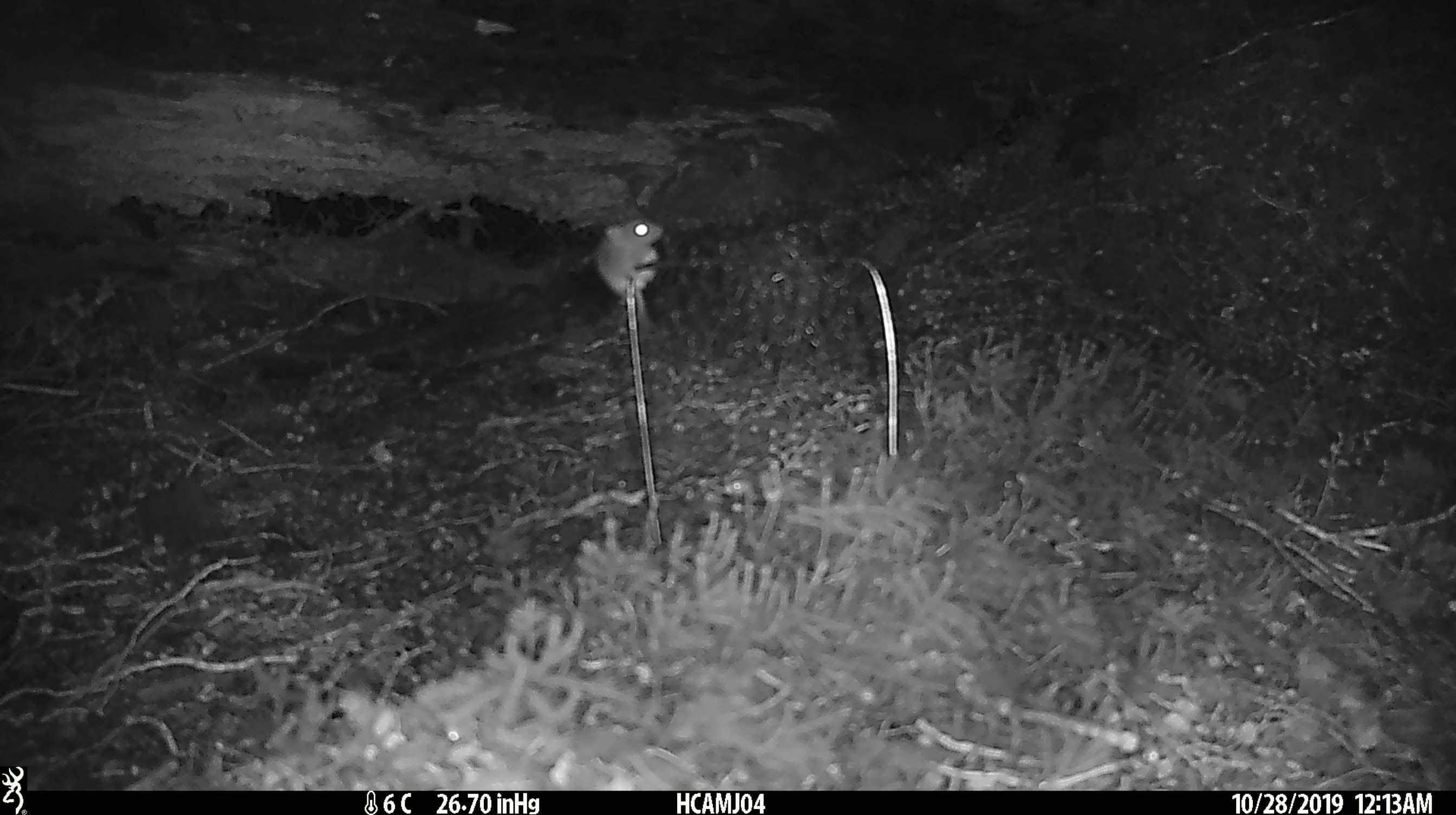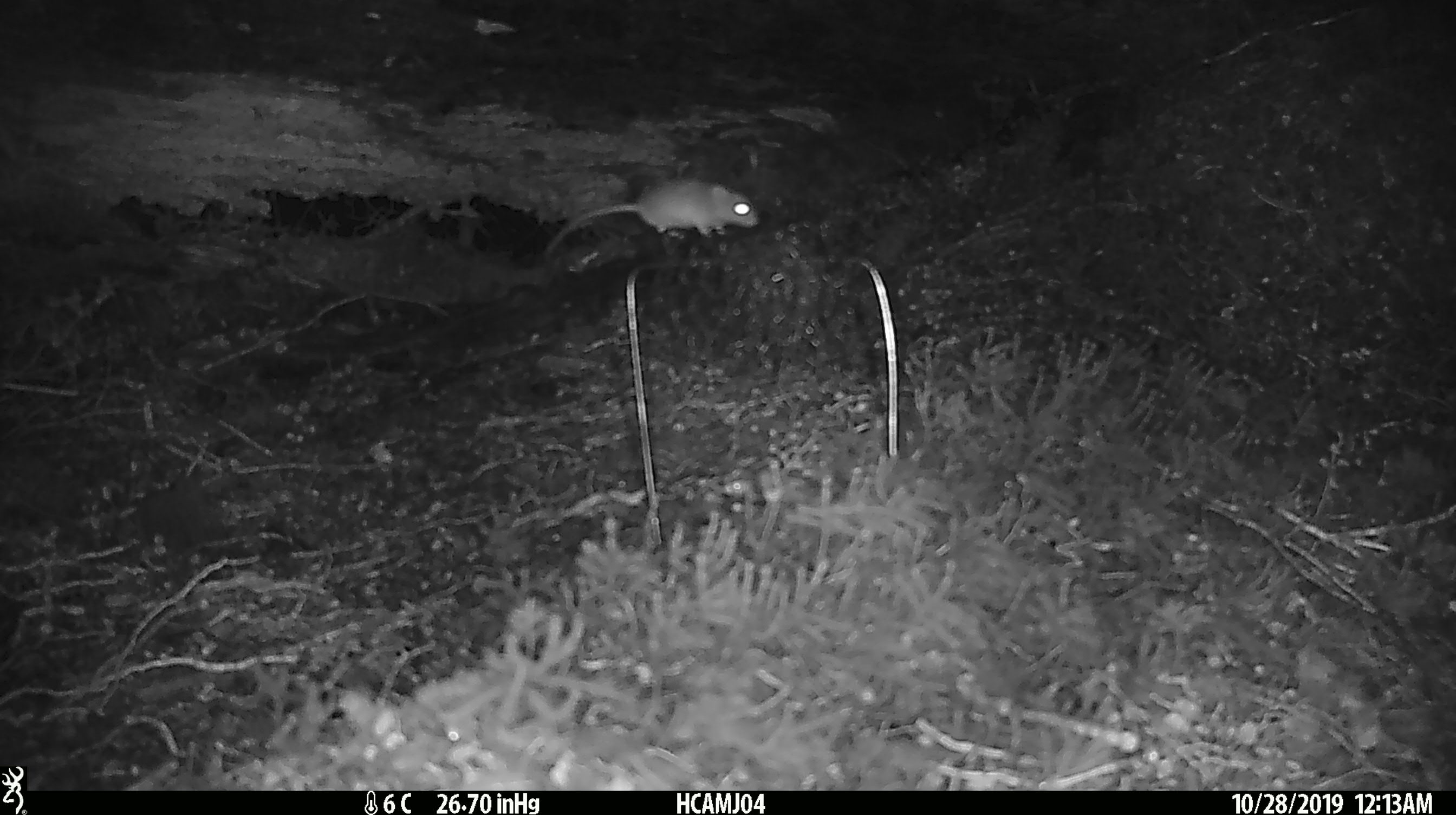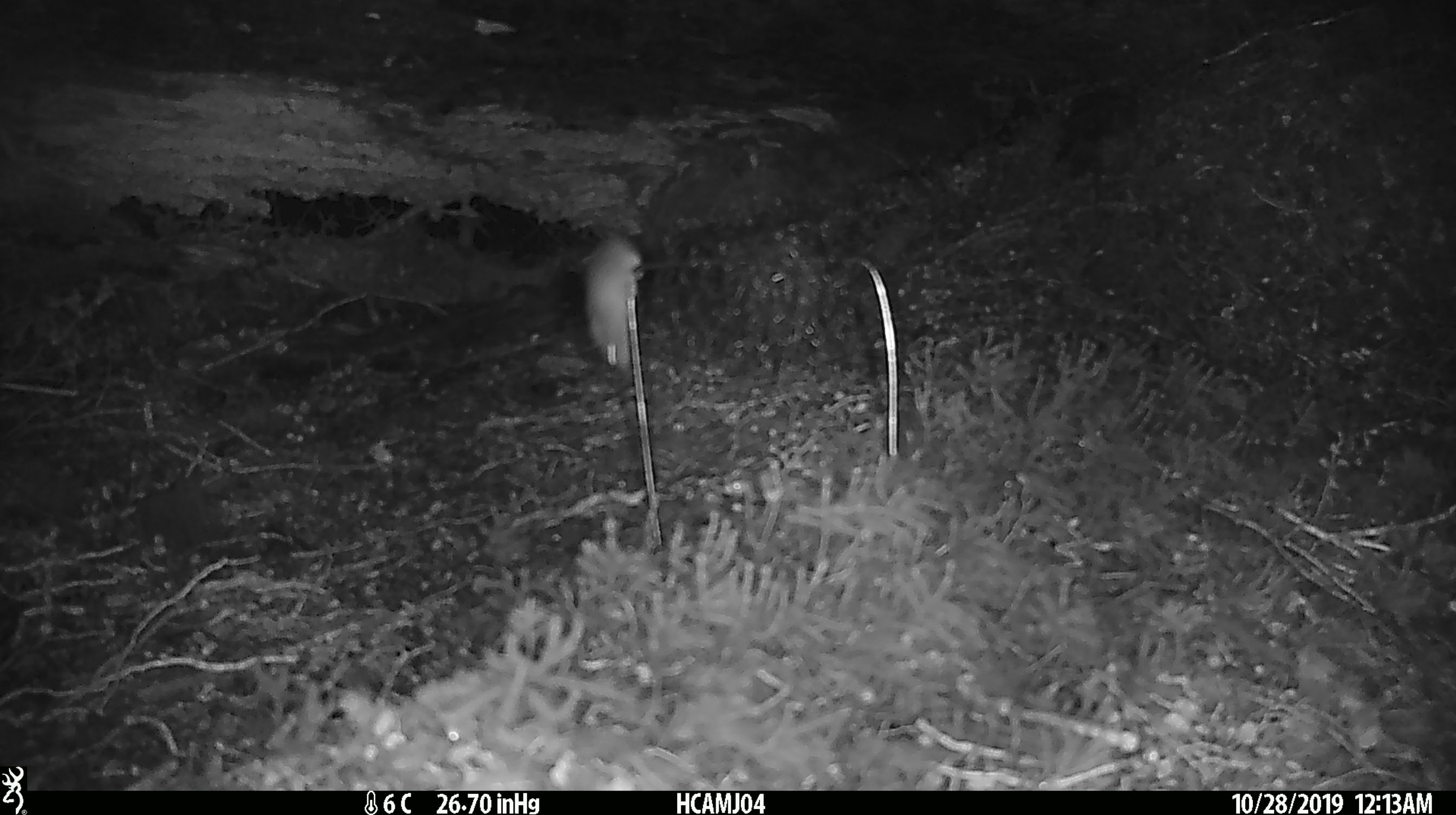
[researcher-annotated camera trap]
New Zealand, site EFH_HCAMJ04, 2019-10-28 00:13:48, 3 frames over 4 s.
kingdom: Animalia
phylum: Chordata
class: Mammalia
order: Rodentia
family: Muridae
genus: Mus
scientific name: Mus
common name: mouse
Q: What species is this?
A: Mouse (Mus).